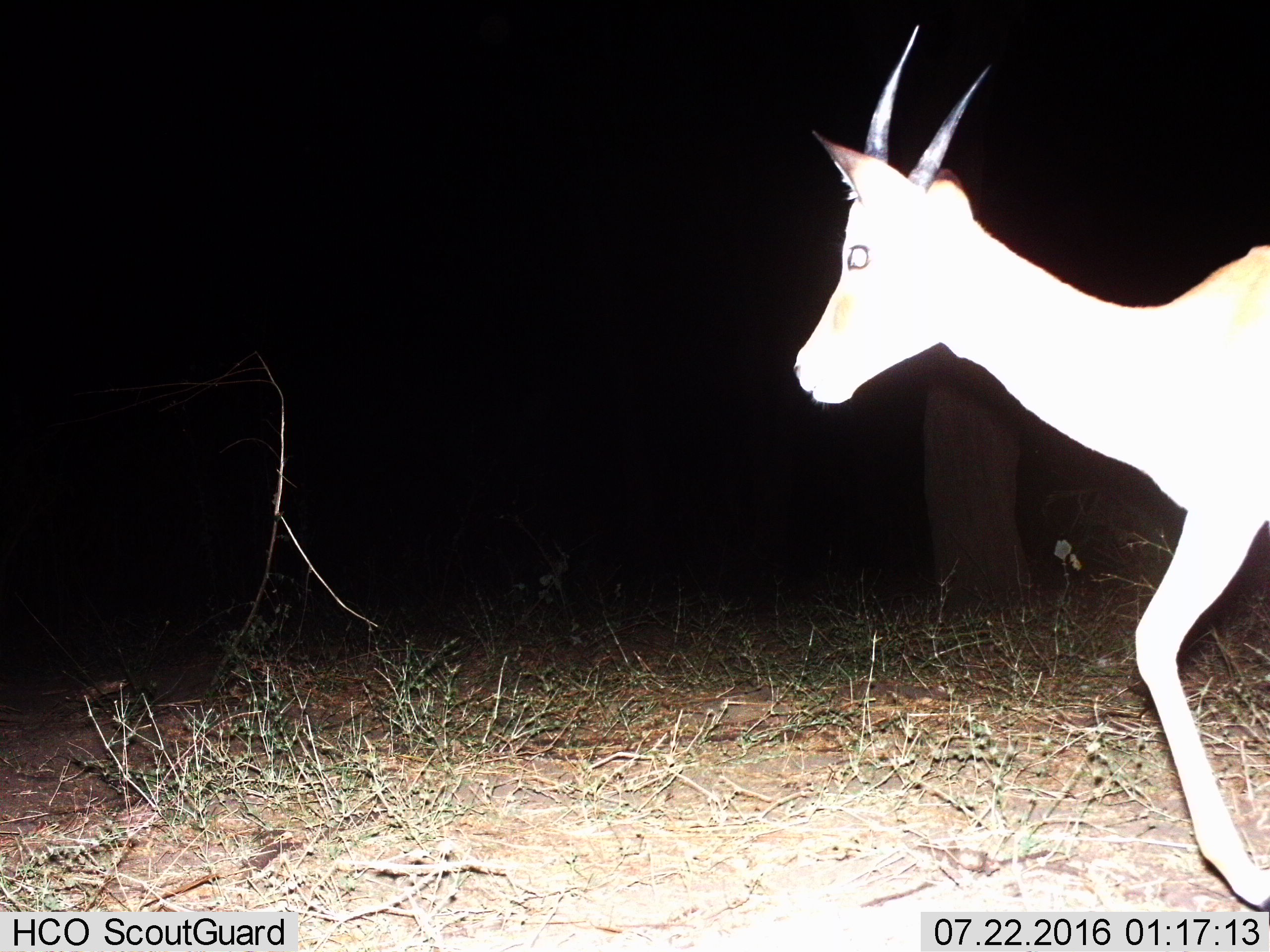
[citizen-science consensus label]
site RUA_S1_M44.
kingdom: Animalia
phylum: Chordata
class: Mammalia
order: Artiodactyla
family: Bovidae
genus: Aepyceros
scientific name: Aepyceros melampus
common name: impala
Impala (Aepyceros melampus), count 1. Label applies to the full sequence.